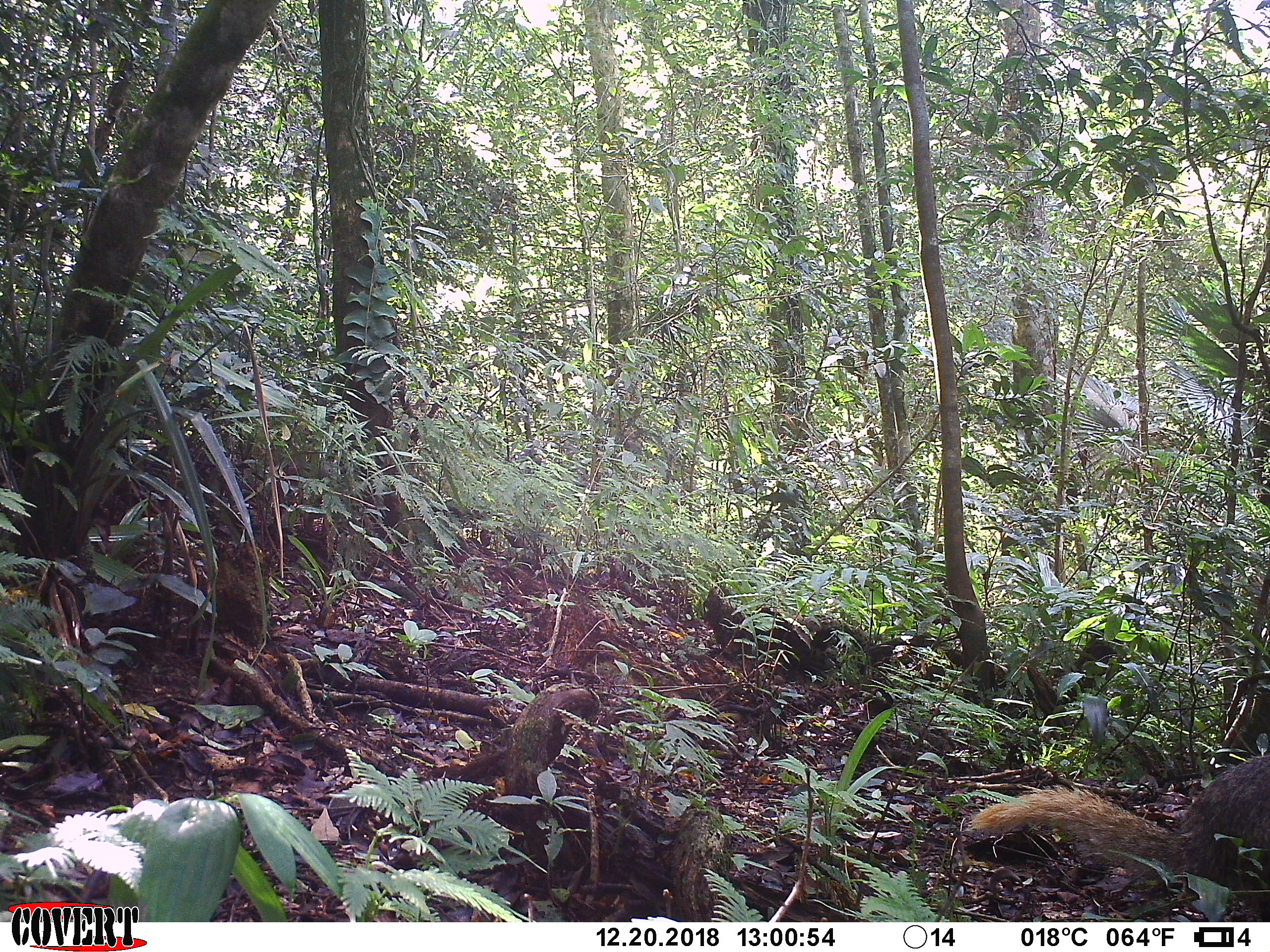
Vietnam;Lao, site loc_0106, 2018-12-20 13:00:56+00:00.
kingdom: Animalia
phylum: Chordata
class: Mammalia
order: Carnivora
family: Herpestidae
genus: Urva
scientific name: Urva urva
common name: crab-eating mongoose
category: crab eating mongoose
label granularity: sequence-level